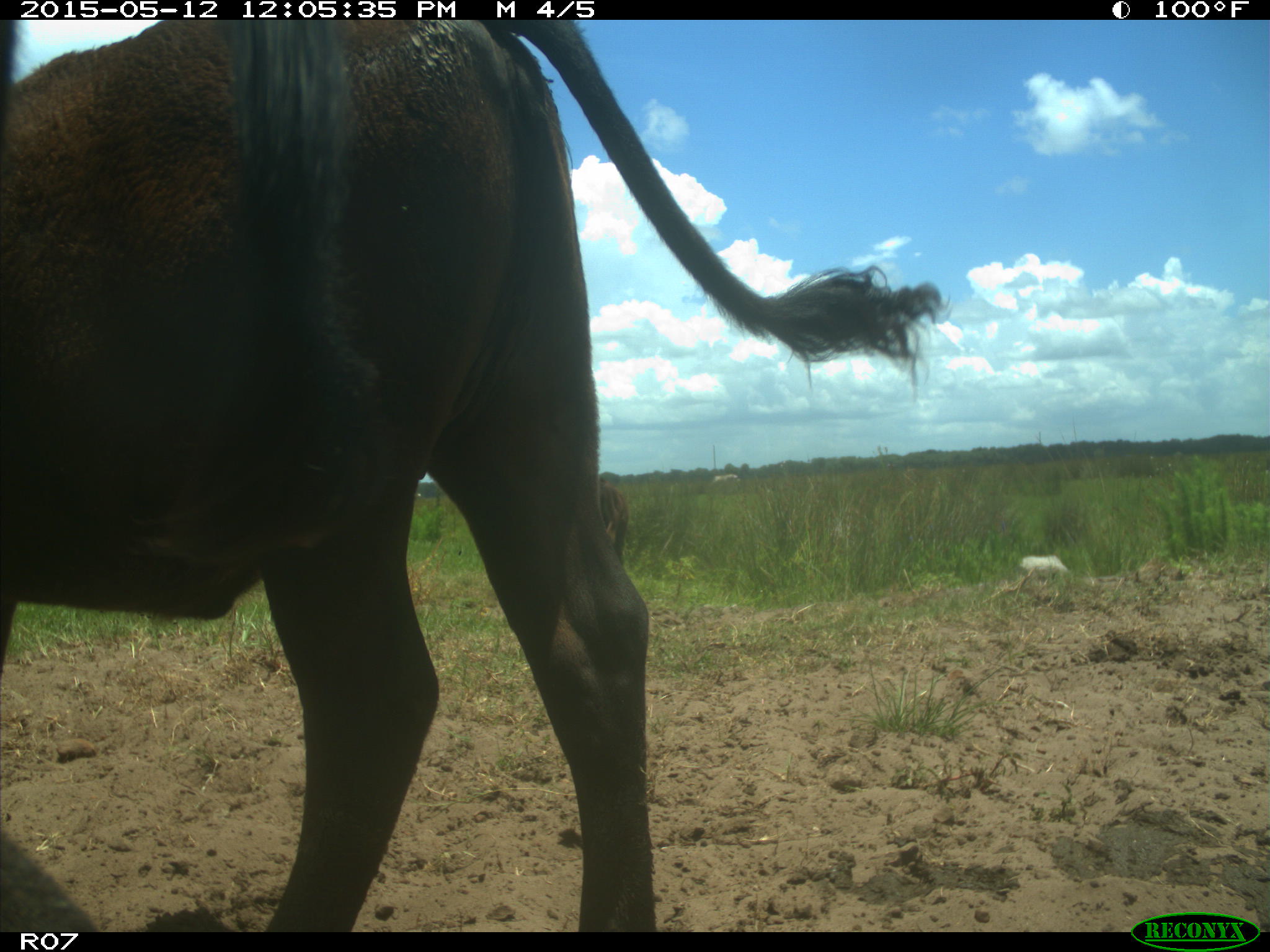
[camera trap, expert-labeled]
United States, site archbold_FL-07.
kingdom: Animalia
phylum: Chordata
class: Mammalia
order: Artiodactyla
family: Bovidae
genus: Bos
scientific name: Bos taurus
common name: domestic cow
Bos taurus (domestic cow).